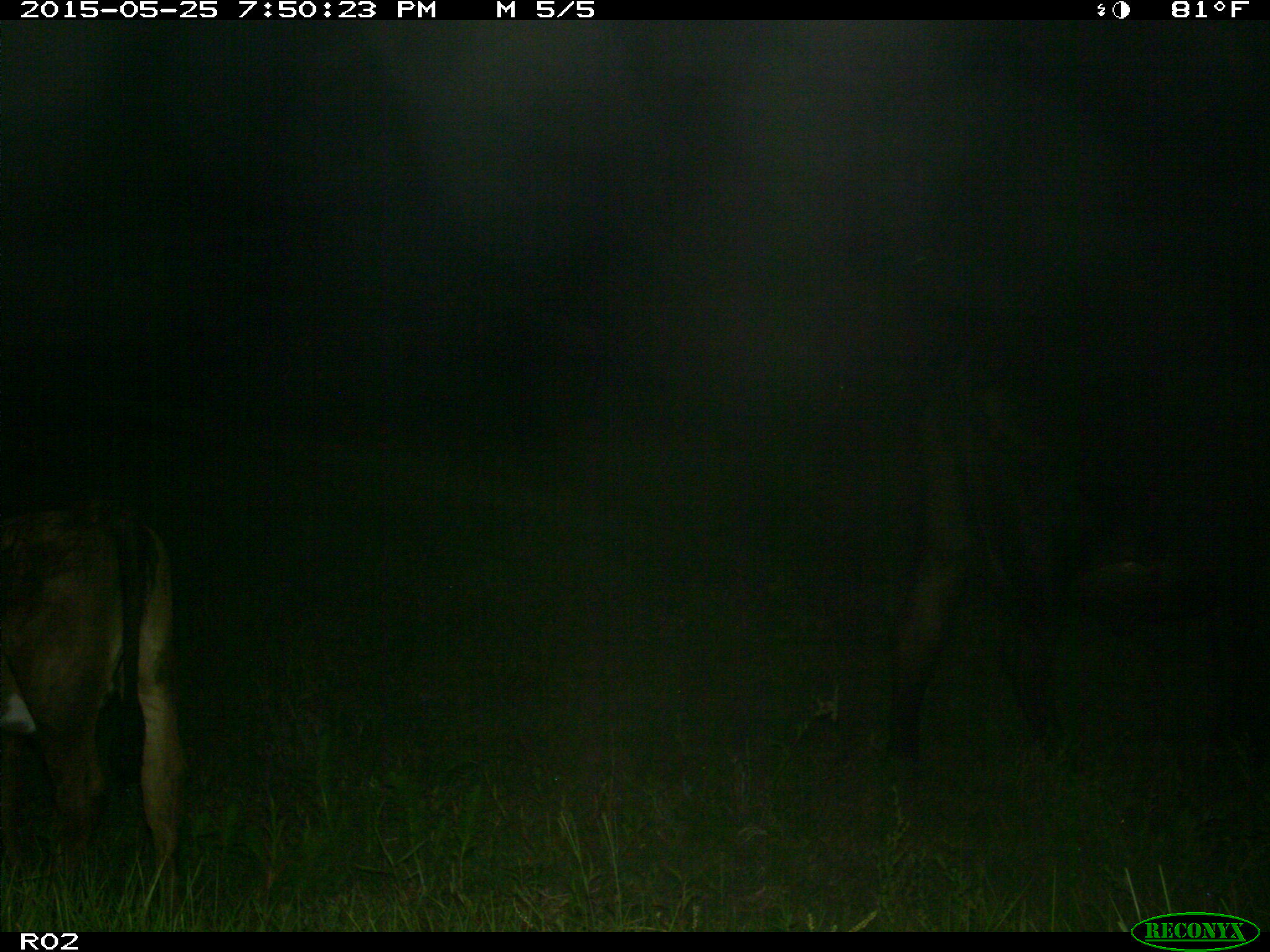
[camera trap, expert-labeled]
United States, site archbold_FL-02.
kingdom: Animalia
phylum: Chordata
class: Mammalia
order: Artiodactyla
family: Bovidae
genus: Bos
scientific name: Bos taurus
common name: domestic cow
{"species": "Bos taurus (domestic cow)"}